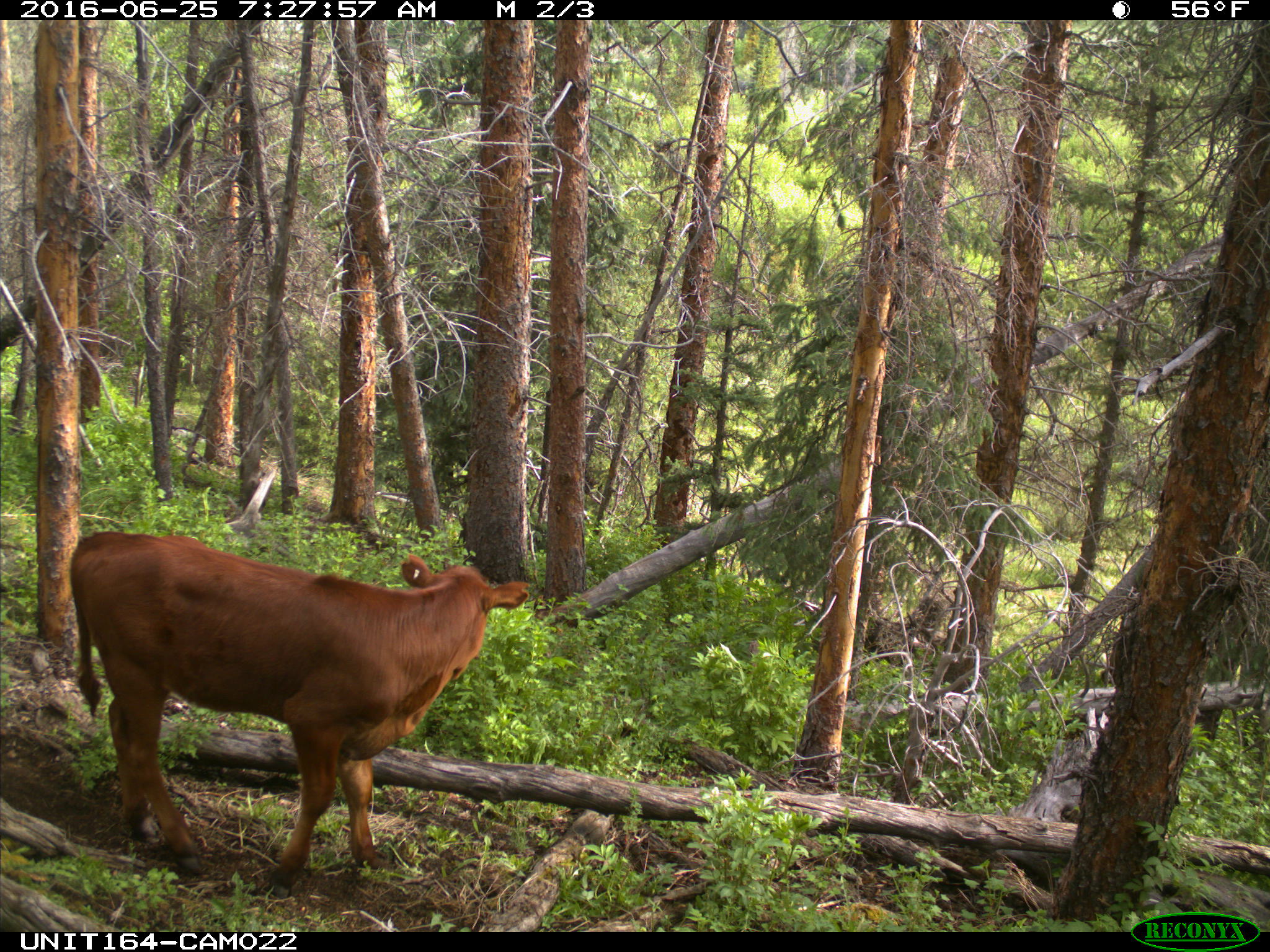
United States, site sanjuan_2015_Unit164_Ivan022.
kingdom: Animalia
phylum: Chordata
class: Mammalia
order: Artiodactyla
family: Bovidae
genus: Bos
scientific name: Bos taurus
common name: domestic cow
Bos taurus (domestic cow).